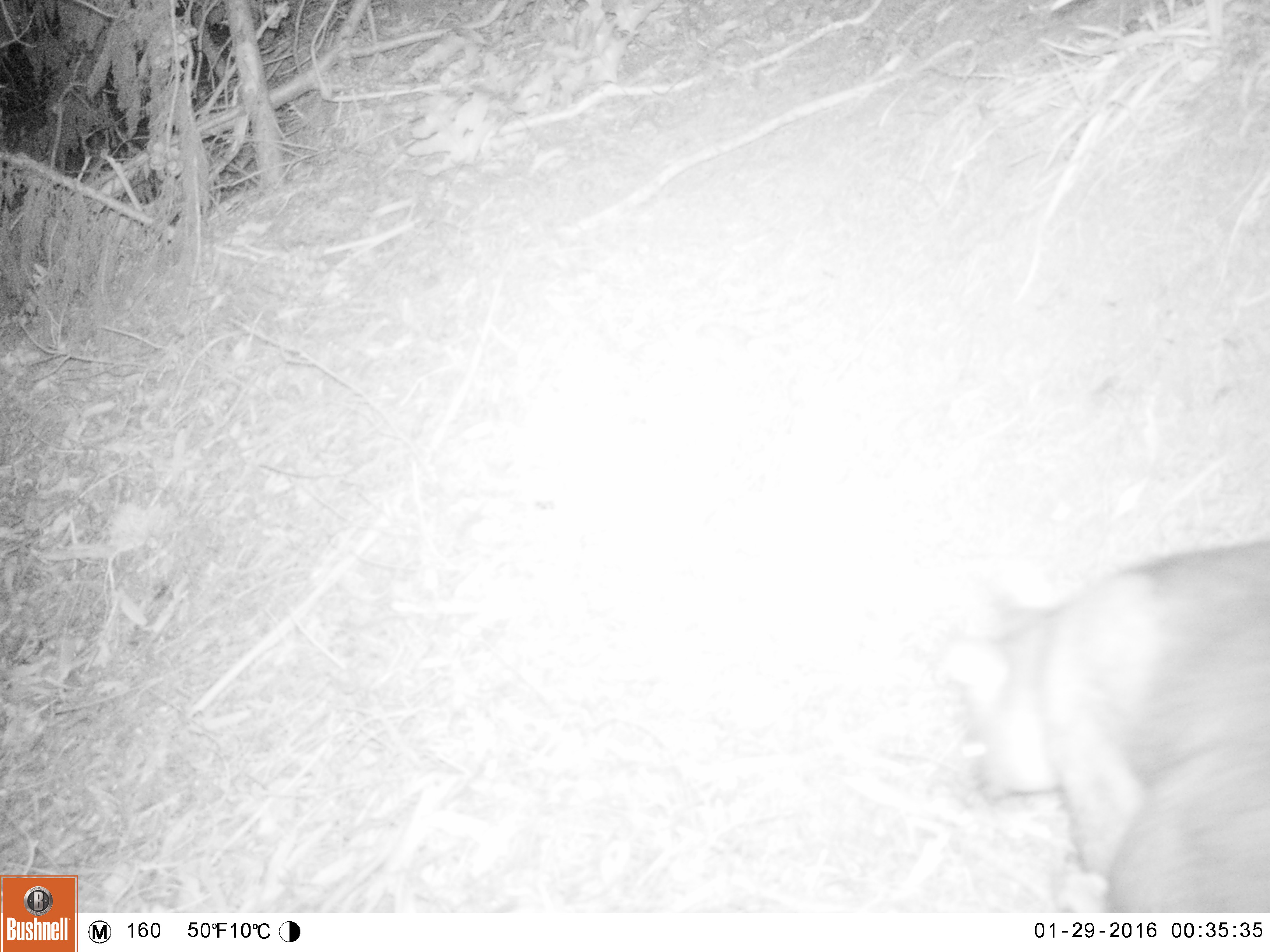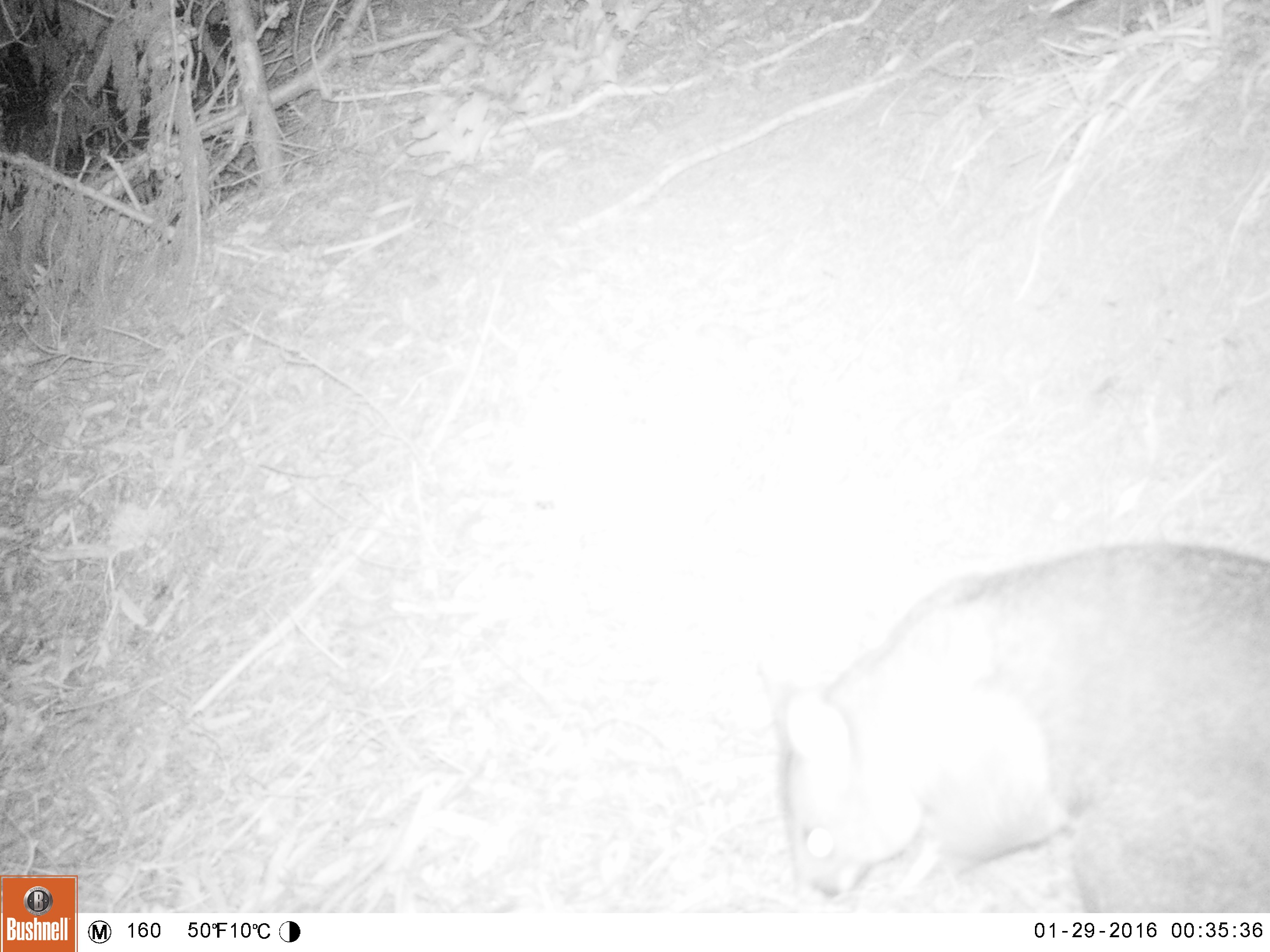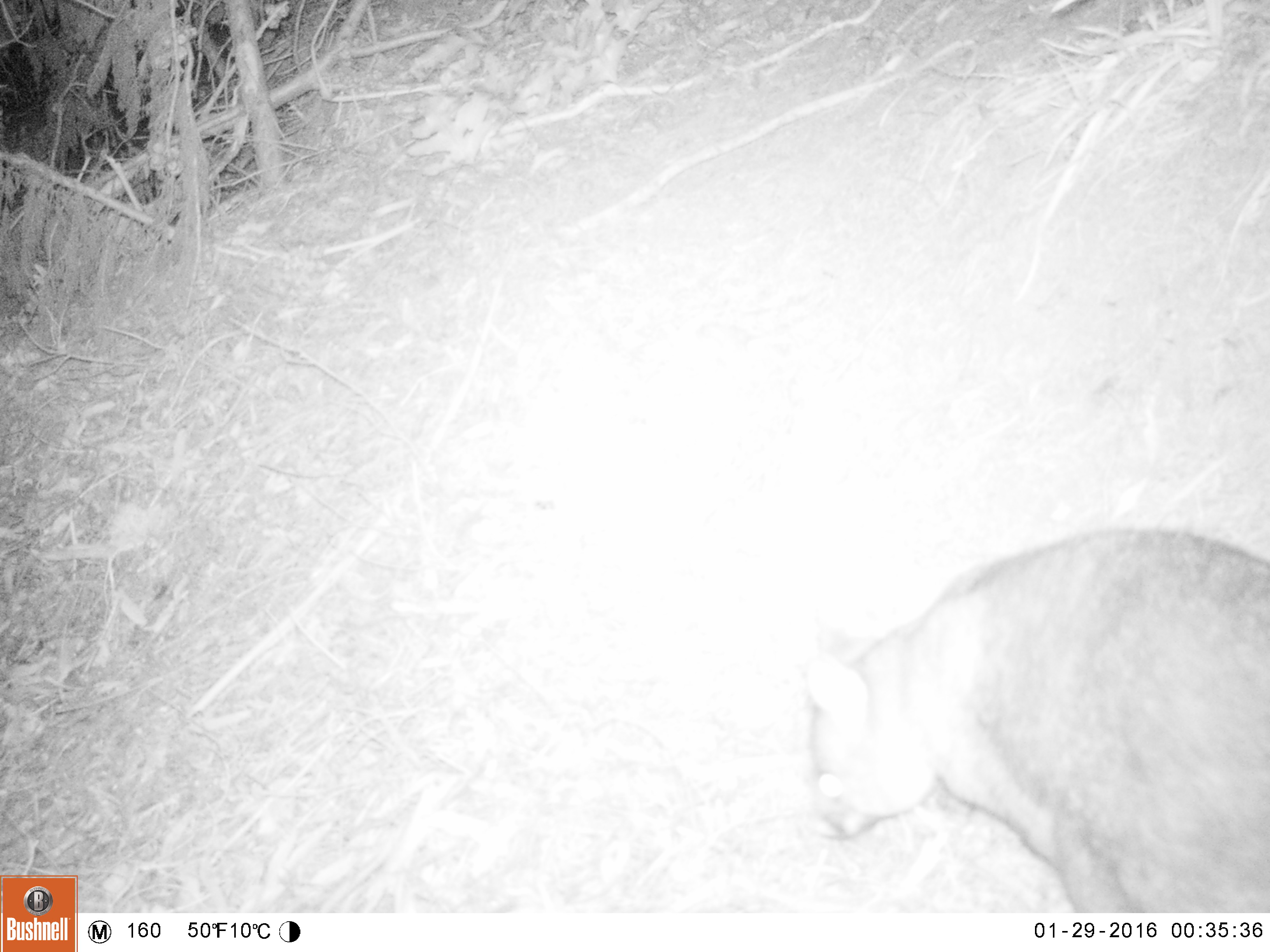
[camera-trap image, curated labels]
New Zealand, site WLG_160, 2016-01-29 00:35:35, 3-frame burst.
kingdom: Animalia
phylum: Chordata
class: Mammalia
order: Diprotodontia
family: Phalangeridae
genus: Trichosurus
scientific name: Trichosurus vulpecula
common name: common brushtail possum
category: possum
Possum (common brushtail possum) (Trichosurus vulpecula).